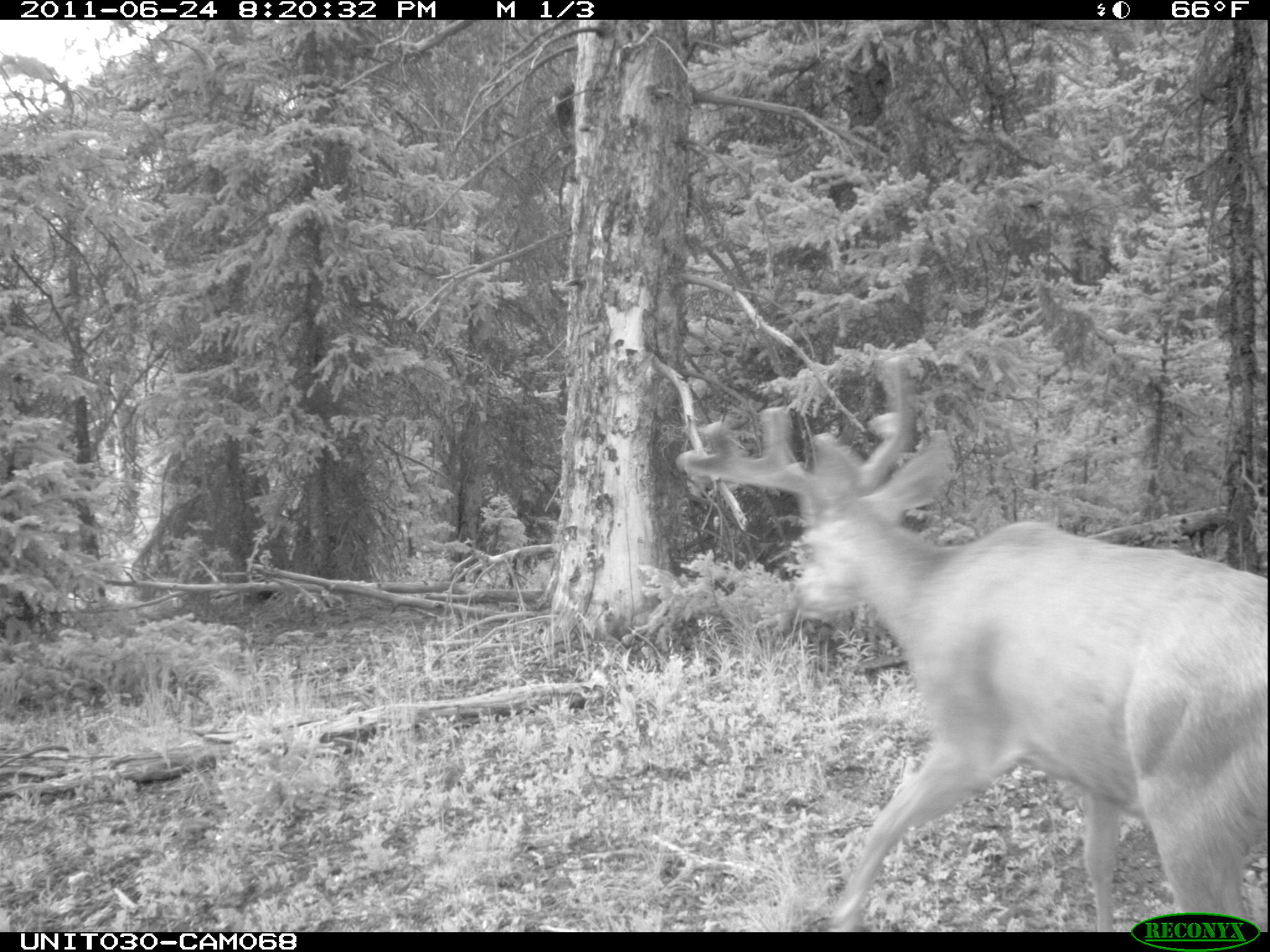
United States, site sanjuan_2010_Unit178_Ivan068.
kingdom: Animalia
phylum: Chordata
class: Mammalia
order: Artiodactyla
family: Cervidae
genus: Odocoileus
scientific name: Odocoileus hemionus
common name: mule deer